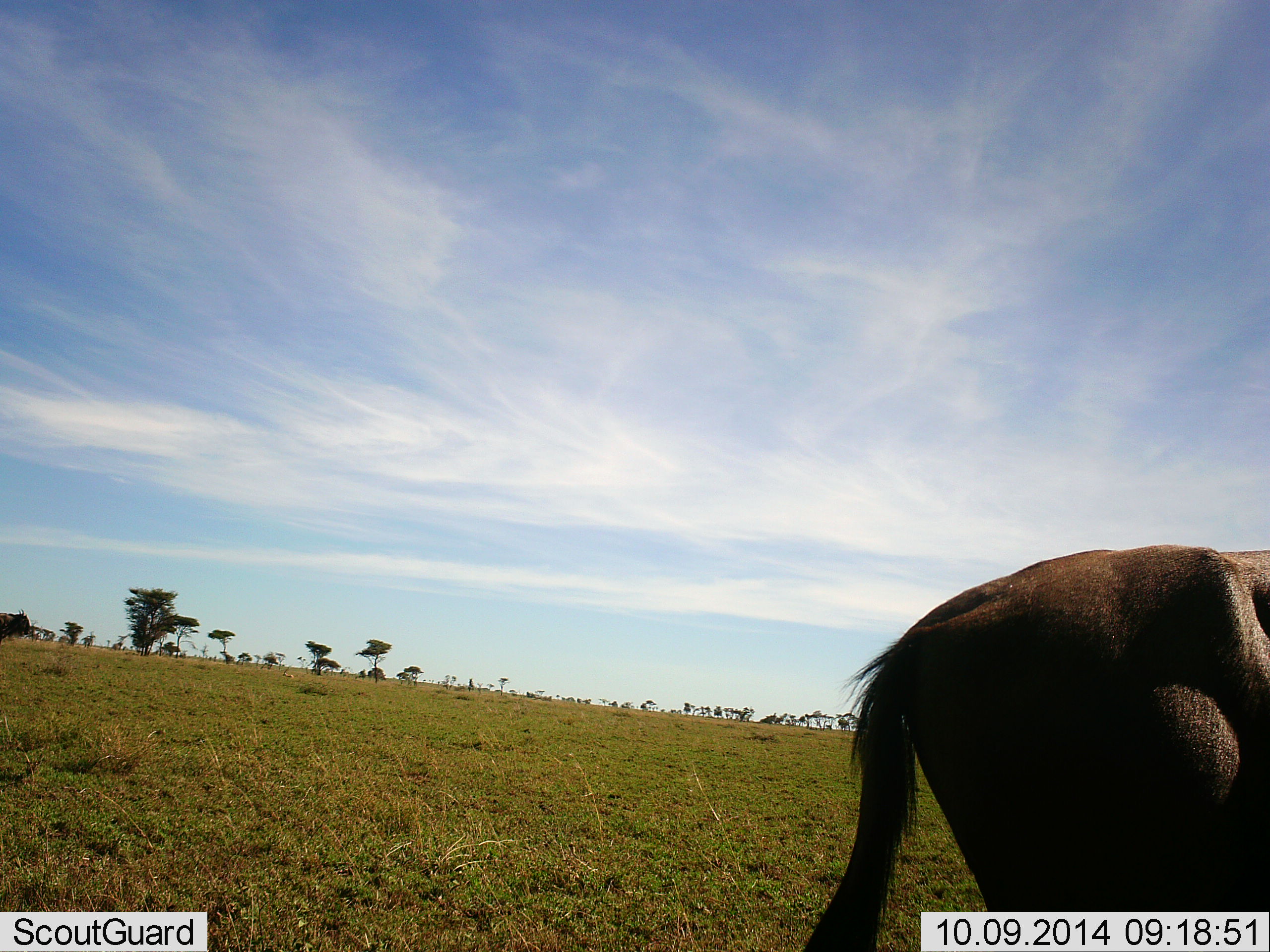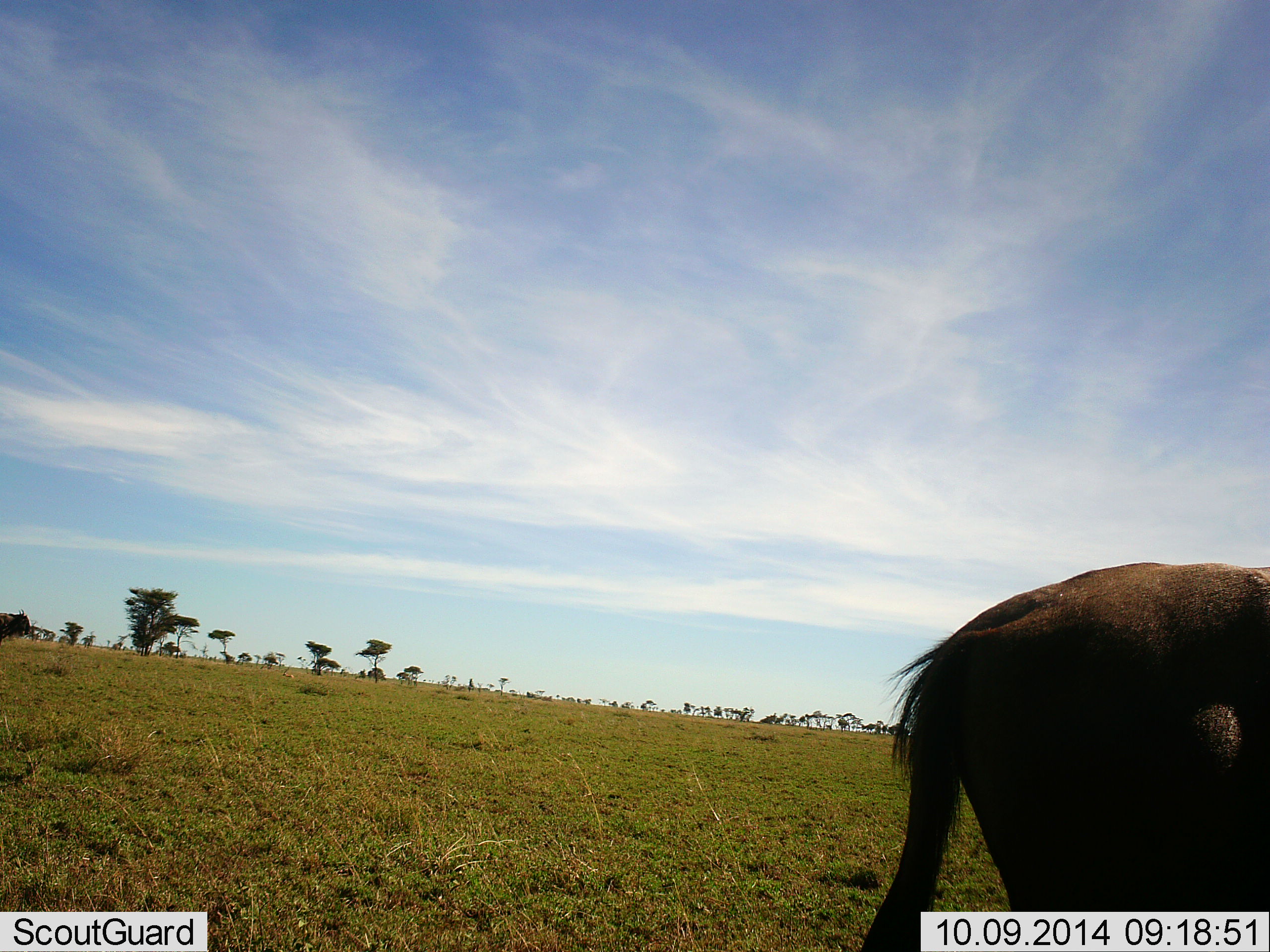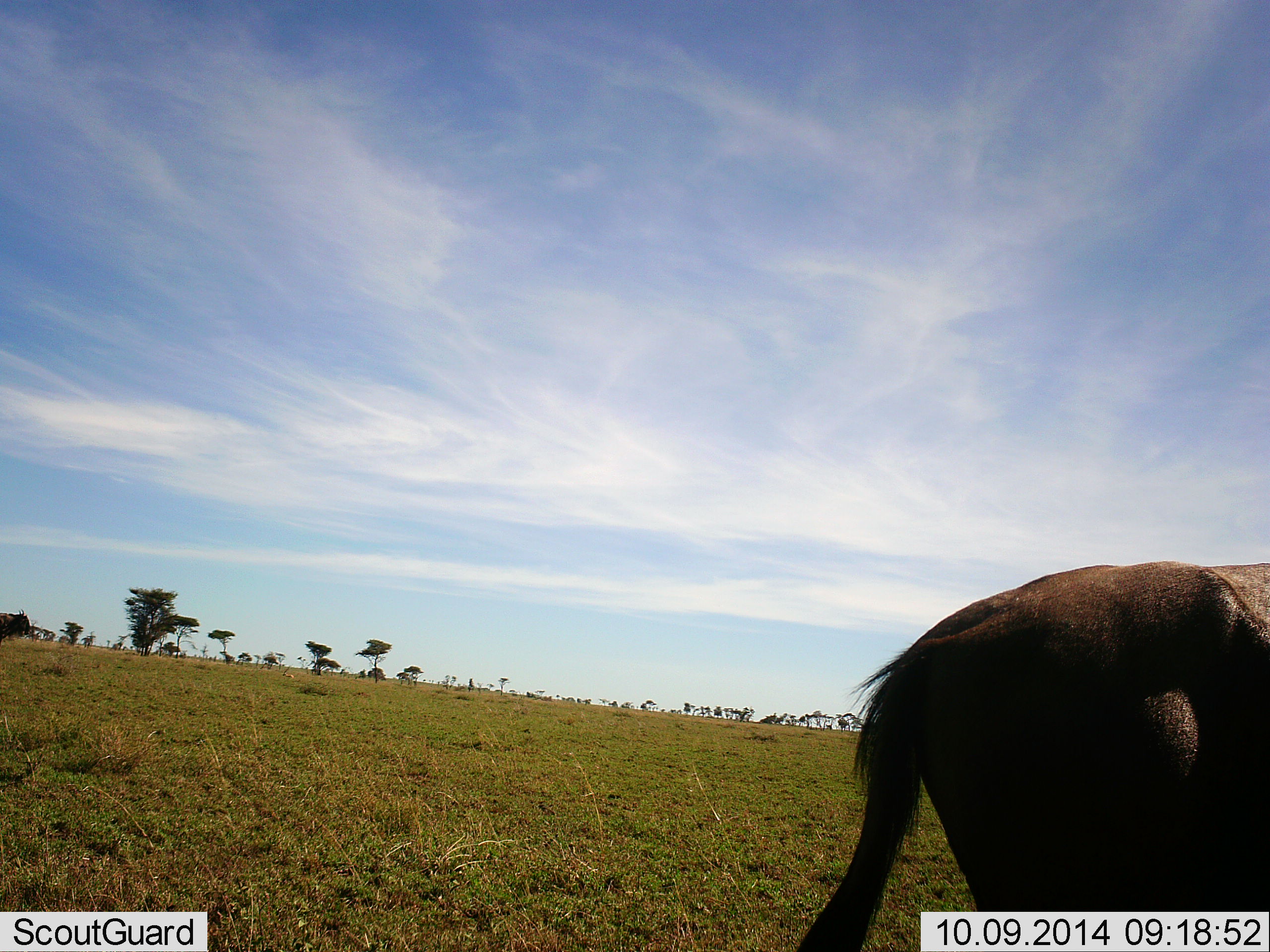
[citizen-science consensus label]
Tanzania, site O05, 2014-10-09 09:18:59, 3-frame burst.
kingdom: Animalia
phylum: Chordata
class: Mammalia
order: Artiodactyla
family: Bovidae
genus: Connochaetes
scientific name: Connochaetes taurinus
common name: blue wildebeest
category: wildebeest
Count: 1.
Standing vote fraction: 40%.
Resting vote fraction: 0%.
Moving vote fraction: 60%.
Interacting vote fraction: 0%.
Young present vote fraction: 0%.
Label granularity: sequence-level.